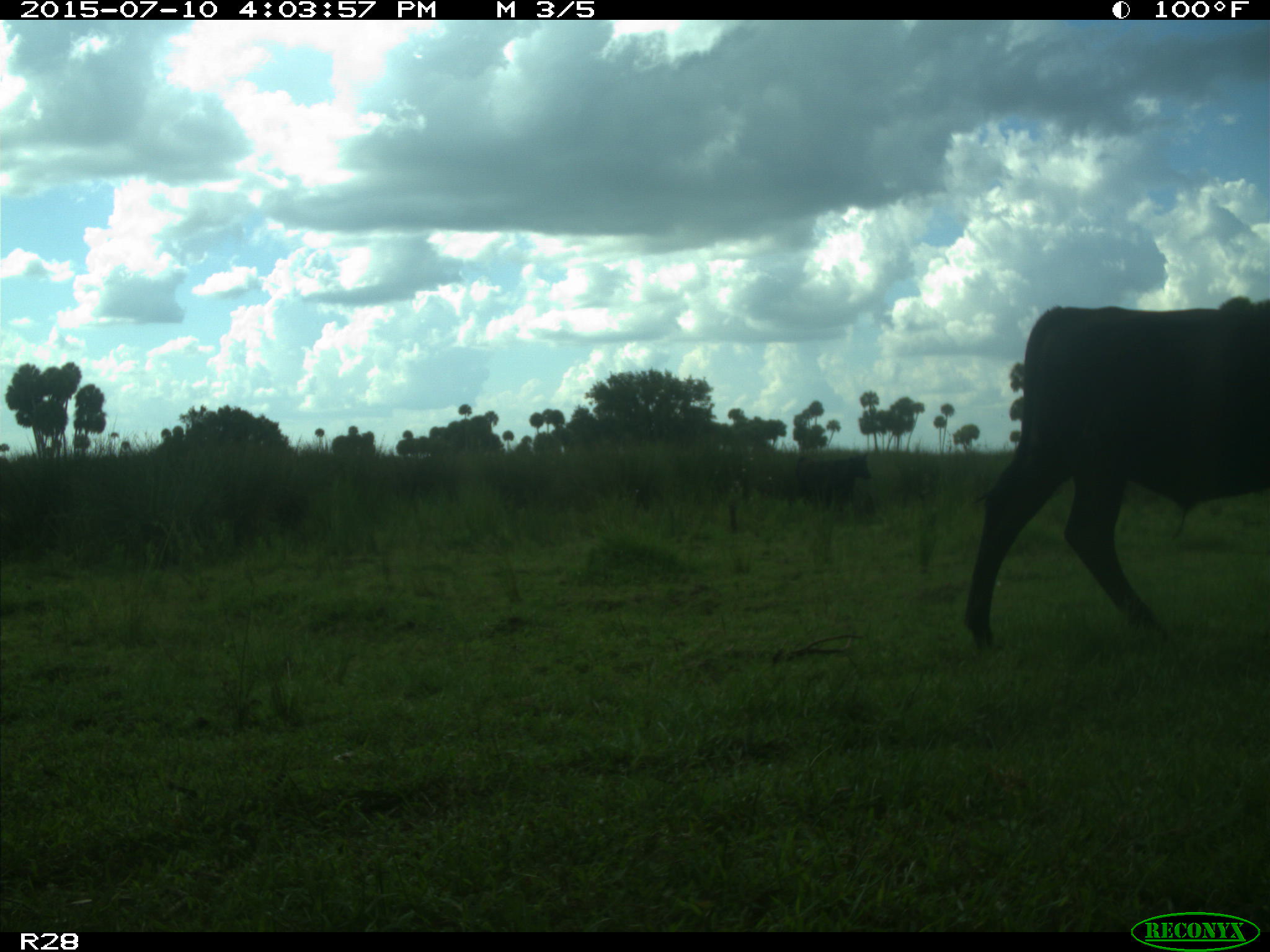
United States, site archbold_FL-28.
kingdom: Animalia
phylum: Chordata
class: Mammalia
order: Artiodactyla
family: Bovidae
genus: Bos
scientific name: Bos taurus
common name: domestic cow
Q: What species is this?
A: Bos taurus (domestic cow).